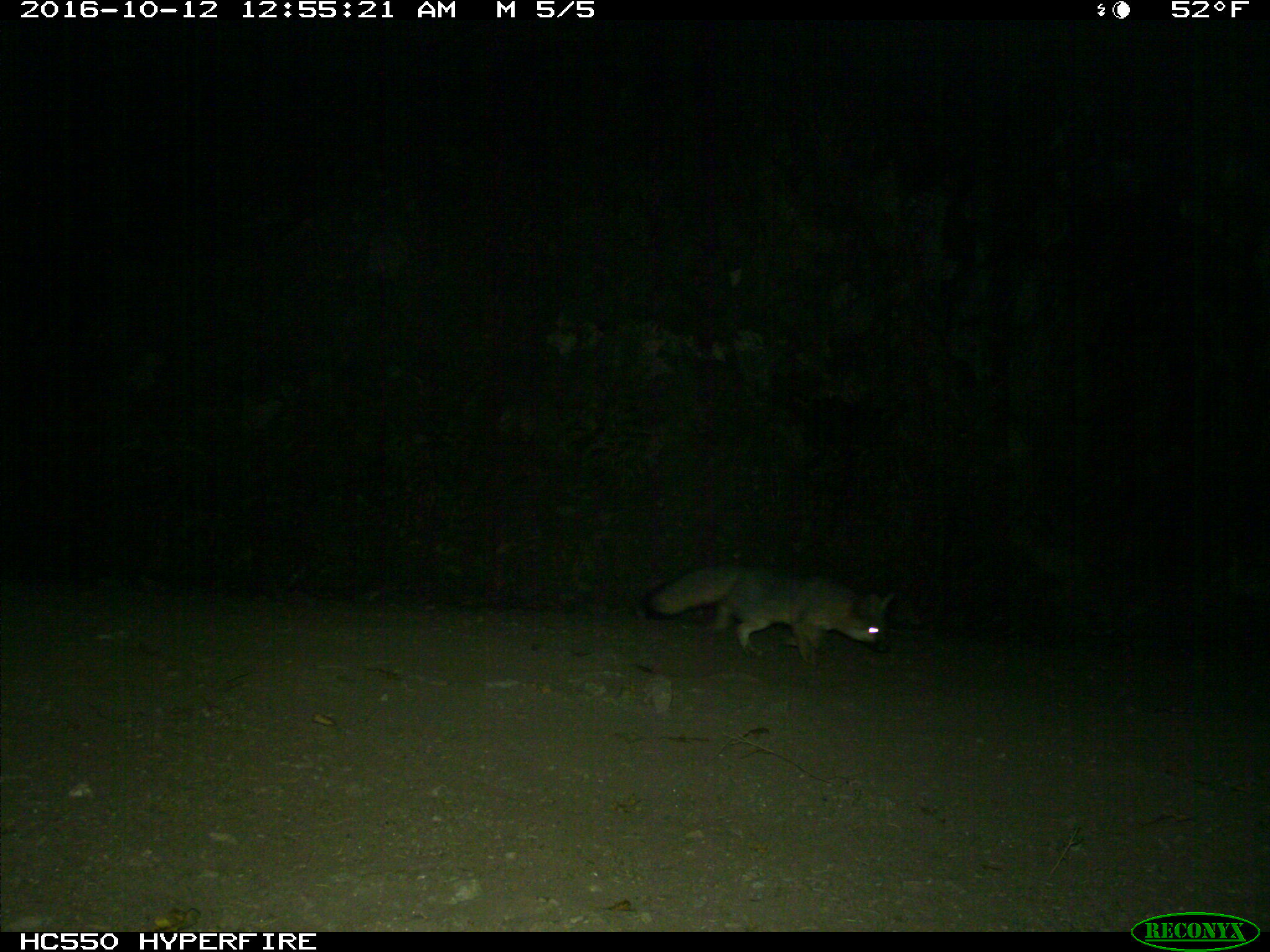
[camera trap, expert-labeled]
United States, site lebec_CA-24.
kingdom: Animalia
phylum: Chordata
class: Mammalia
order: Carnivora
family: Canidae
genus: Urocyon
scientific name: Urocyon cinereoargenteus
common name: gray fox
Urocyon cinereoargenteus (gray fox).